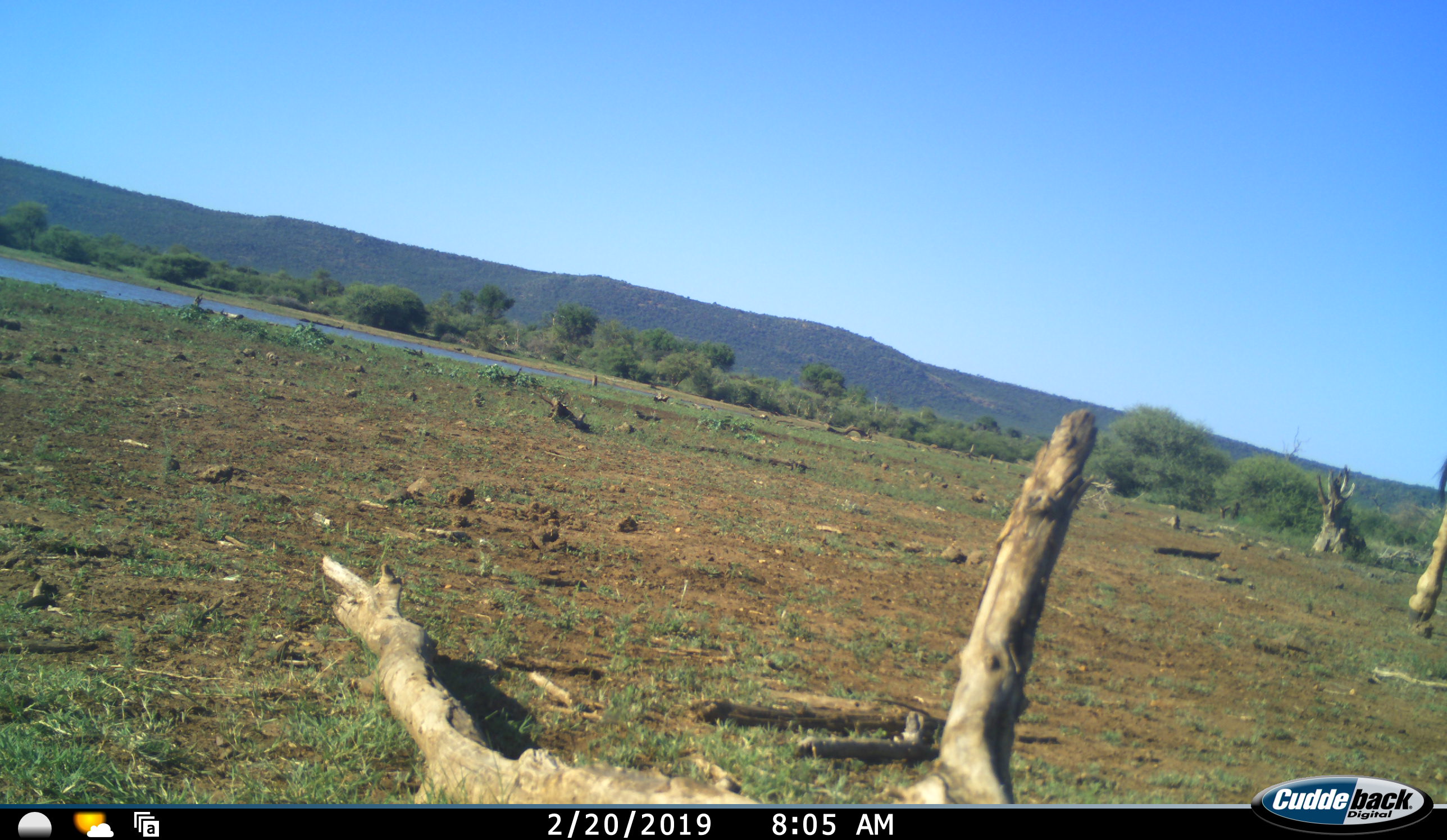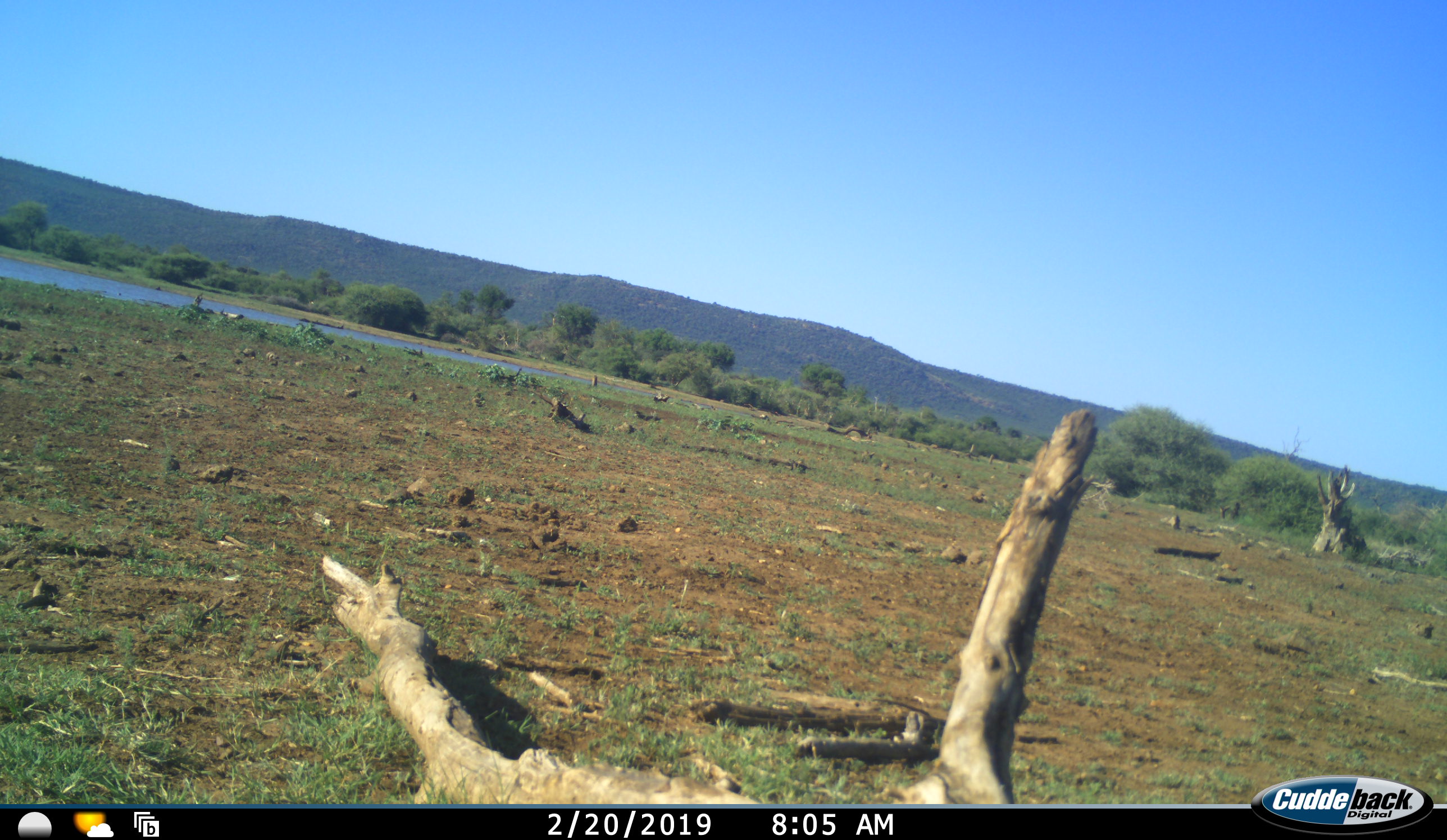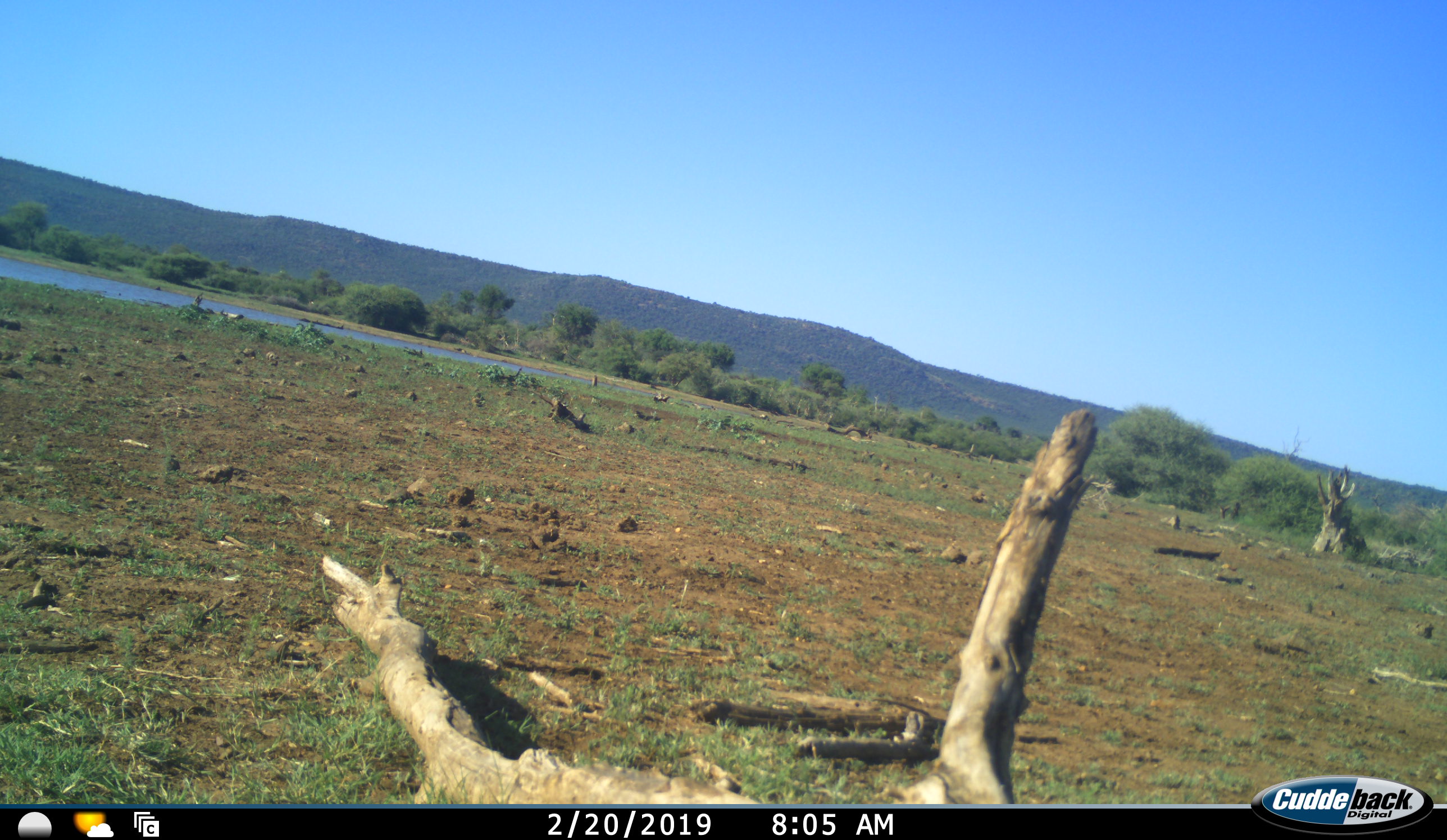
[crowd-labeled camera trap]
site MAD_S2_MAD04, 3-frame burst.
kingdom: Animalia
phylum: Chordata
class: Mammalia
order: Artiodactyla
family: Giraffidae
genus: Giraffa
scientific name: Giraffa camelopardalis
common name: giraffe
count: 1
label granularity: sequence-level